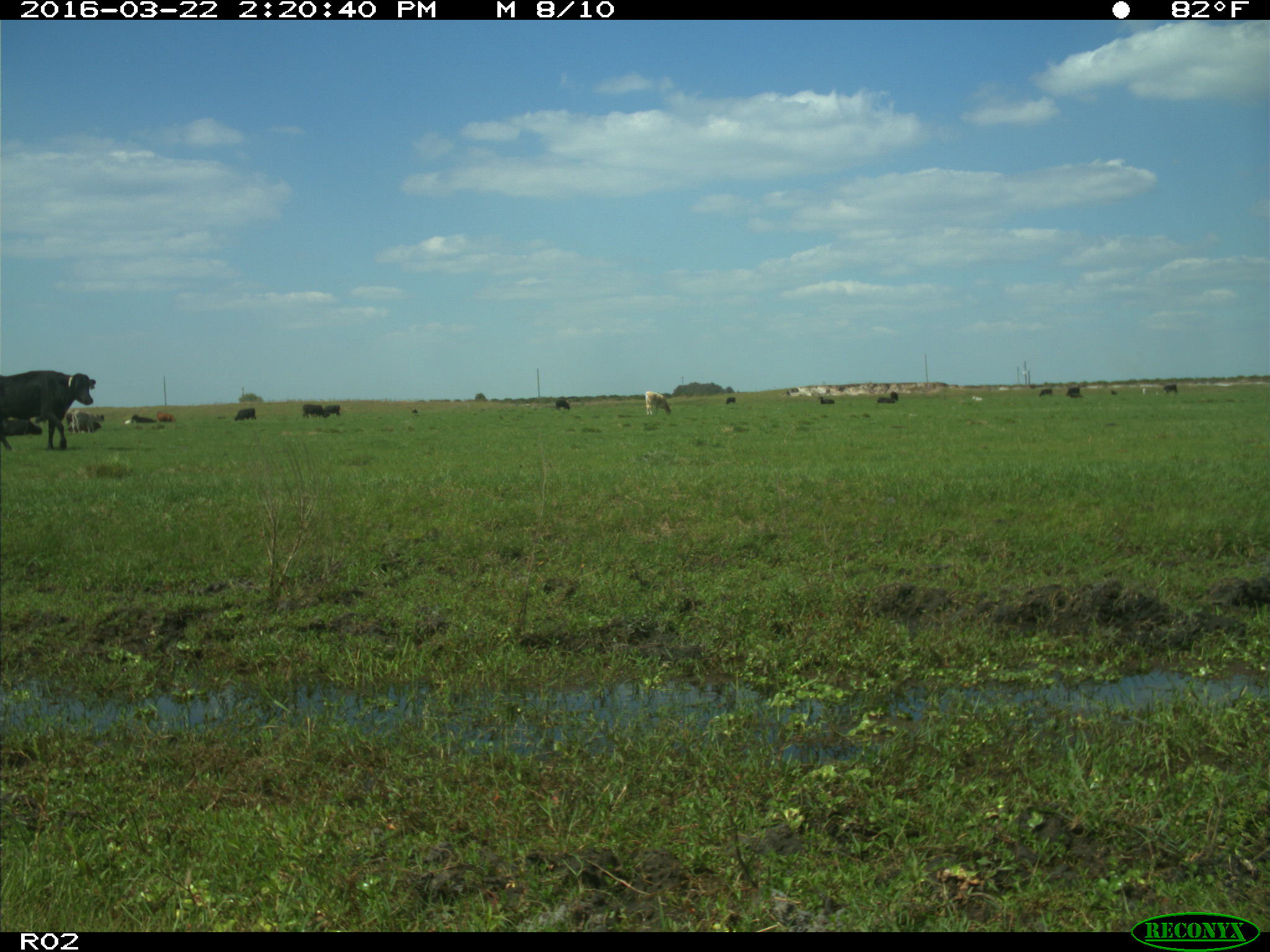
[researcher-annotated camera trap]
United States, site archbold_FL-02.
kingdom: Animalia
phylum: Chordata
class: Mammalia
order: Artiodactyla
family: Bovidae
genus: Bos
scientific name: Bos taurus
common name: domestic cow